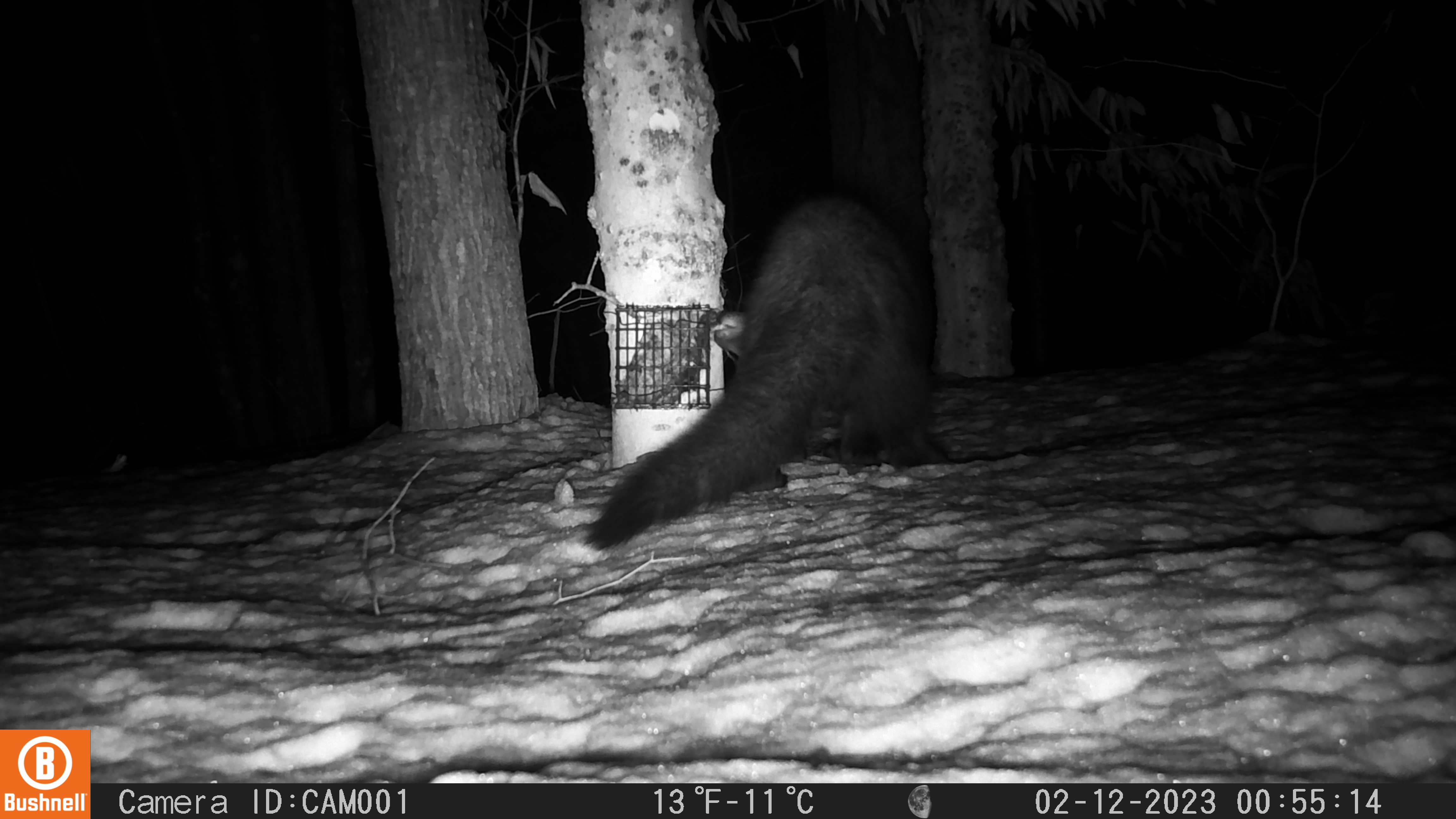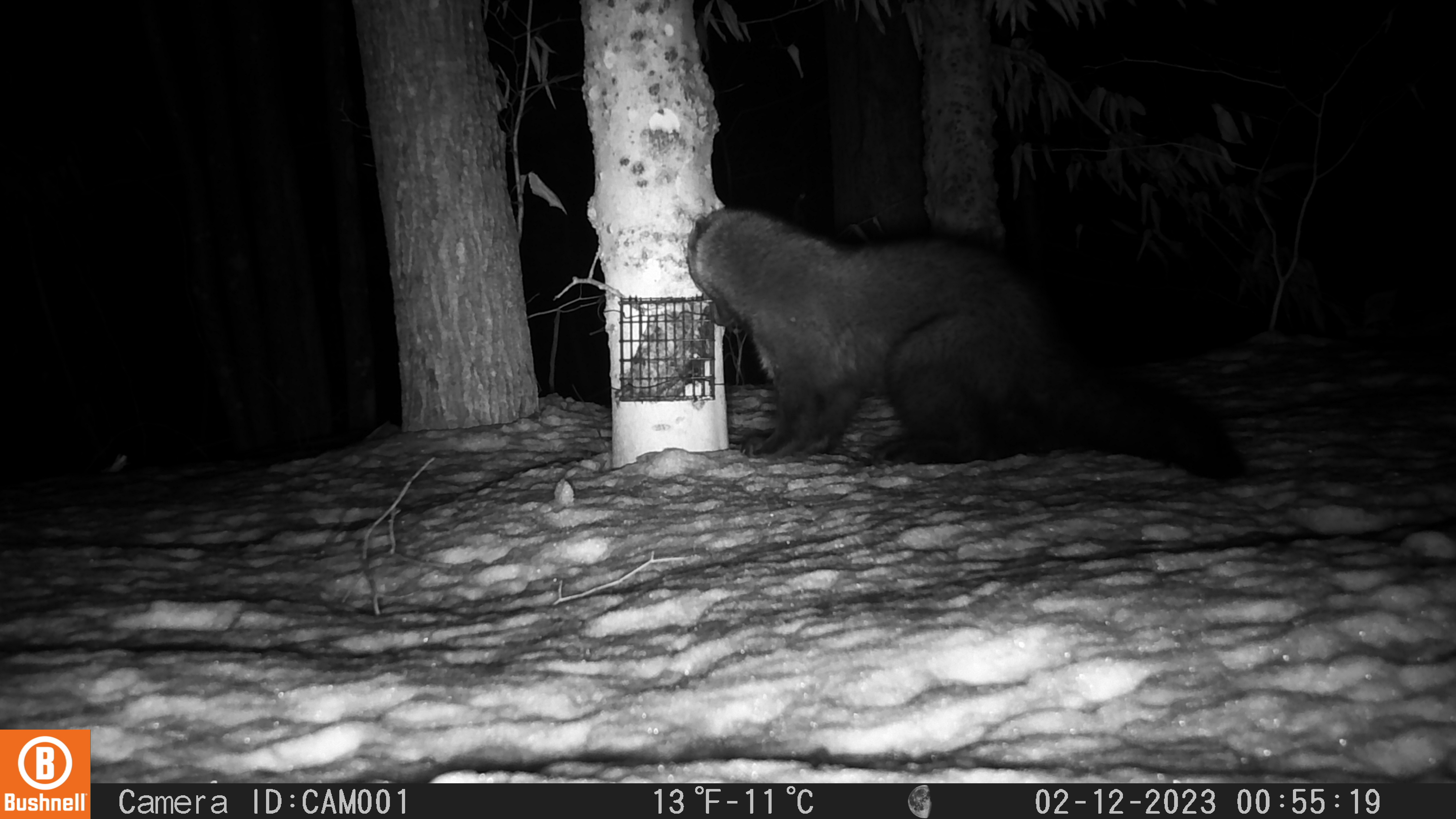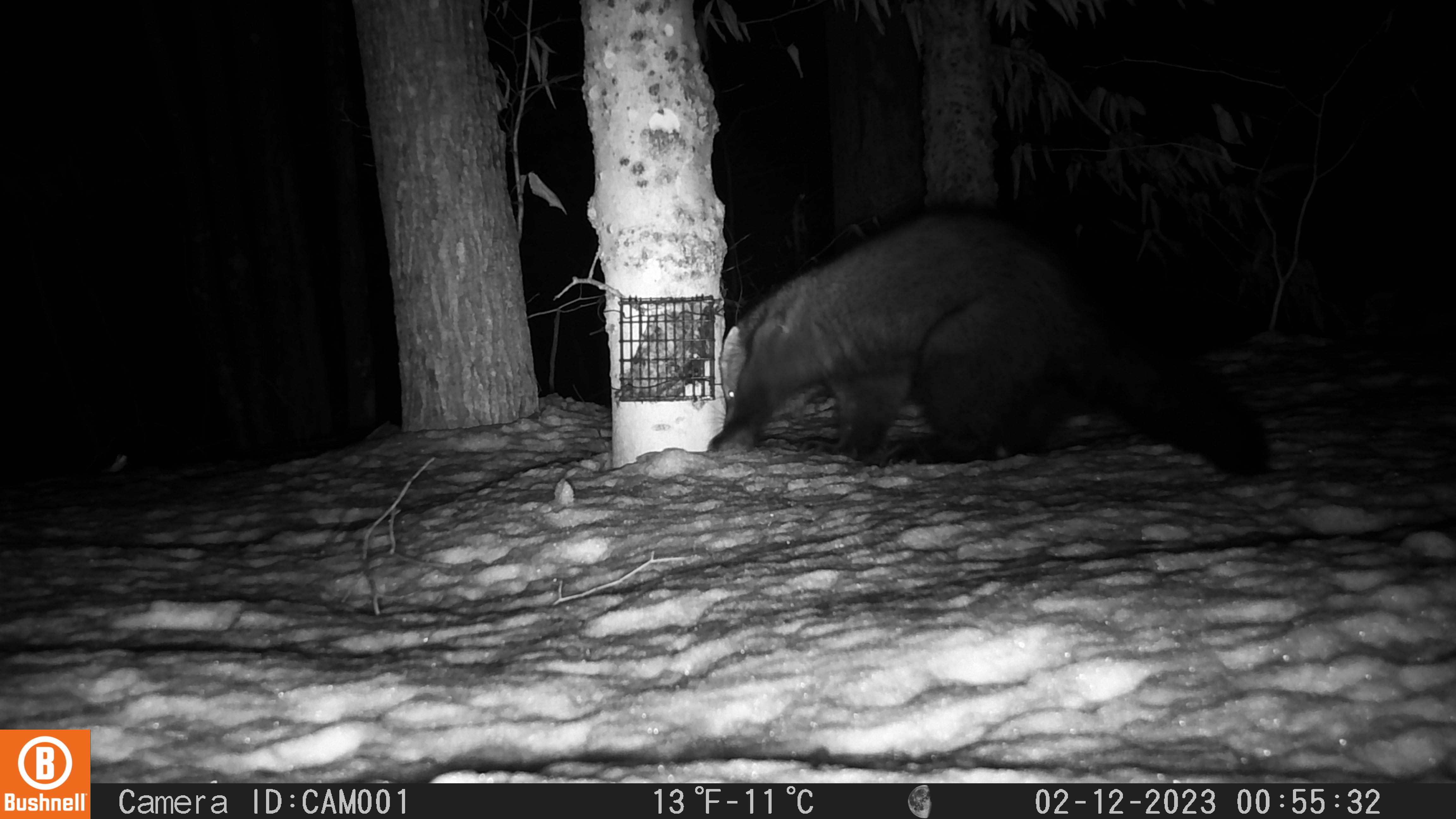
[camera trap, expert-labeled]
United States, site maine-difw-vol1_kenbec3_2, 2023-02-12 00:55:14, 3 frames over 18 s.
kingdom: Animalia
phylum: Chordata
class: Mammalia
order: Carnivora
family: Mustelidae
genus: Pekania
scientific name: Pekania pennanti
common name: fisher